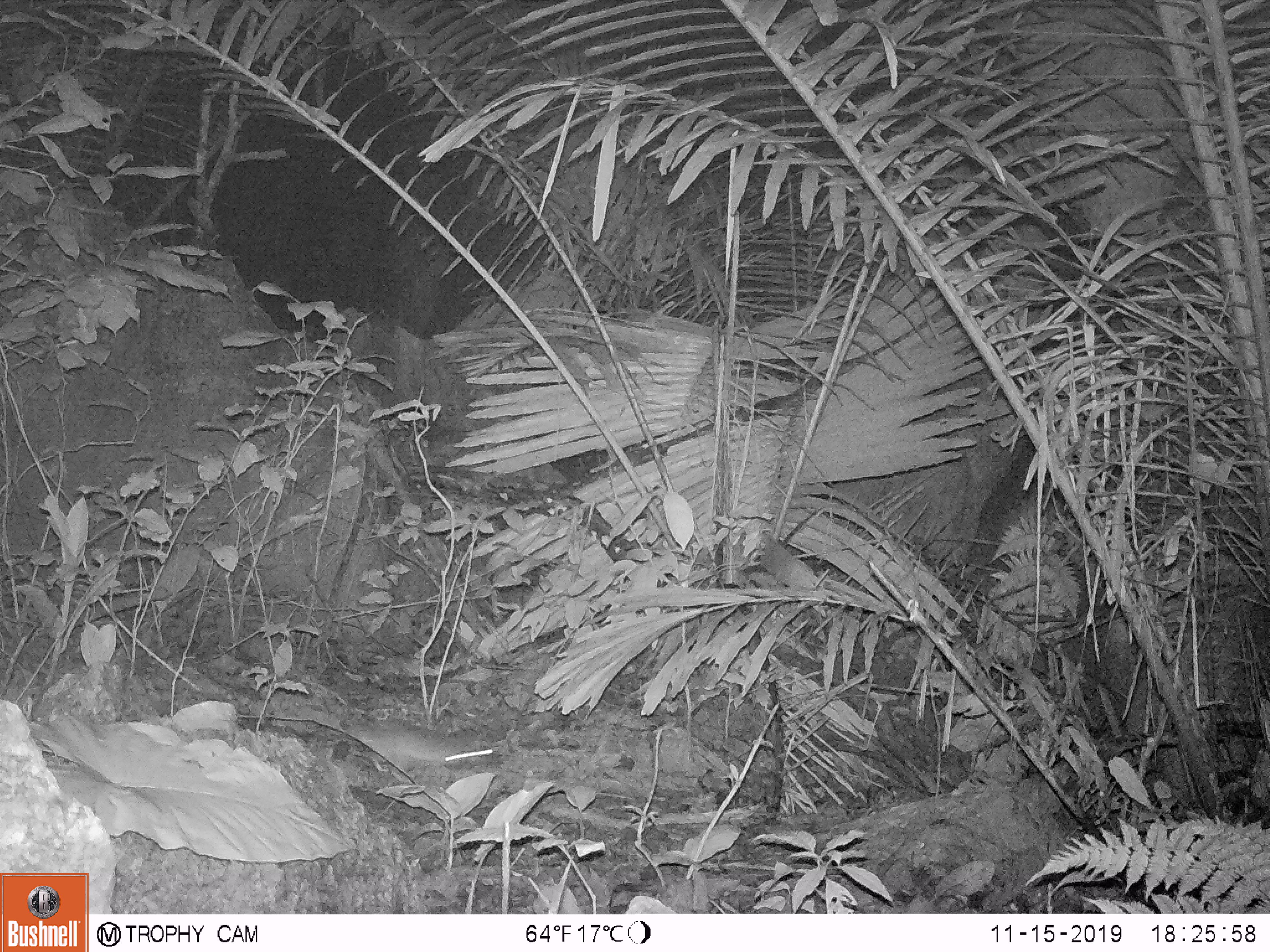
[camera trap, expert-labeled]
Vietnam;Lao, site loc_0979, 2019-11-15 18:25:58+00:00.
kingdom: Animalia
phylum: Chordata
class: Mammalia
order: Rodentia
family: Muridae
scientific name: Muridae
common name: old-world mice and rats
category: unidentified murid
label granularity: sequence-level